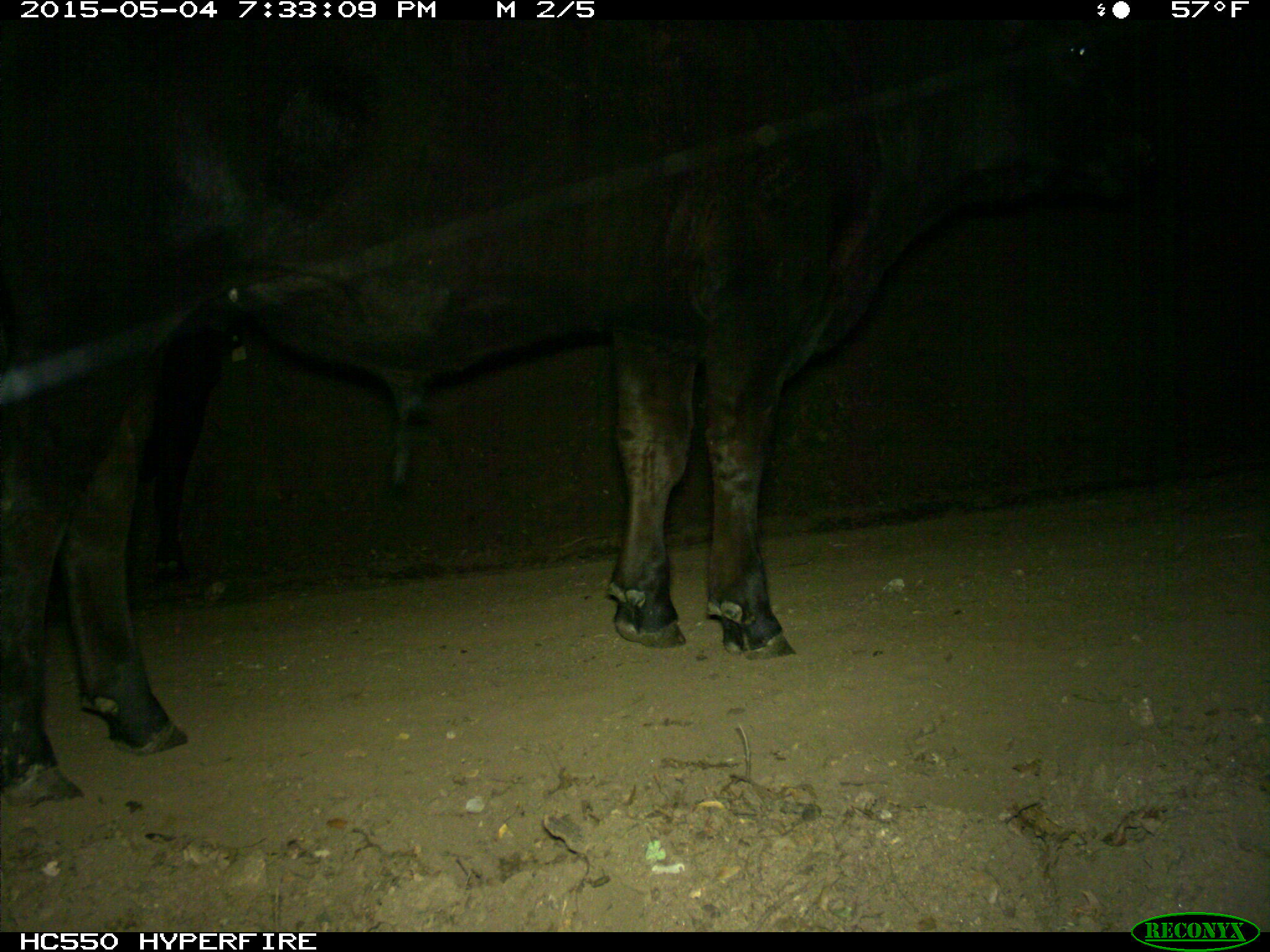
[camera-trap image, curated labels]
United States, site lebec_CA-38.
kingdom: Animalia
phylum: Chordata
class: Mammalia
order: Artiodactyla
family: Bovidae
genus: Bos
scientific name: Bos taurus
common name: domestic cow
Bos taurus (domestic cow).